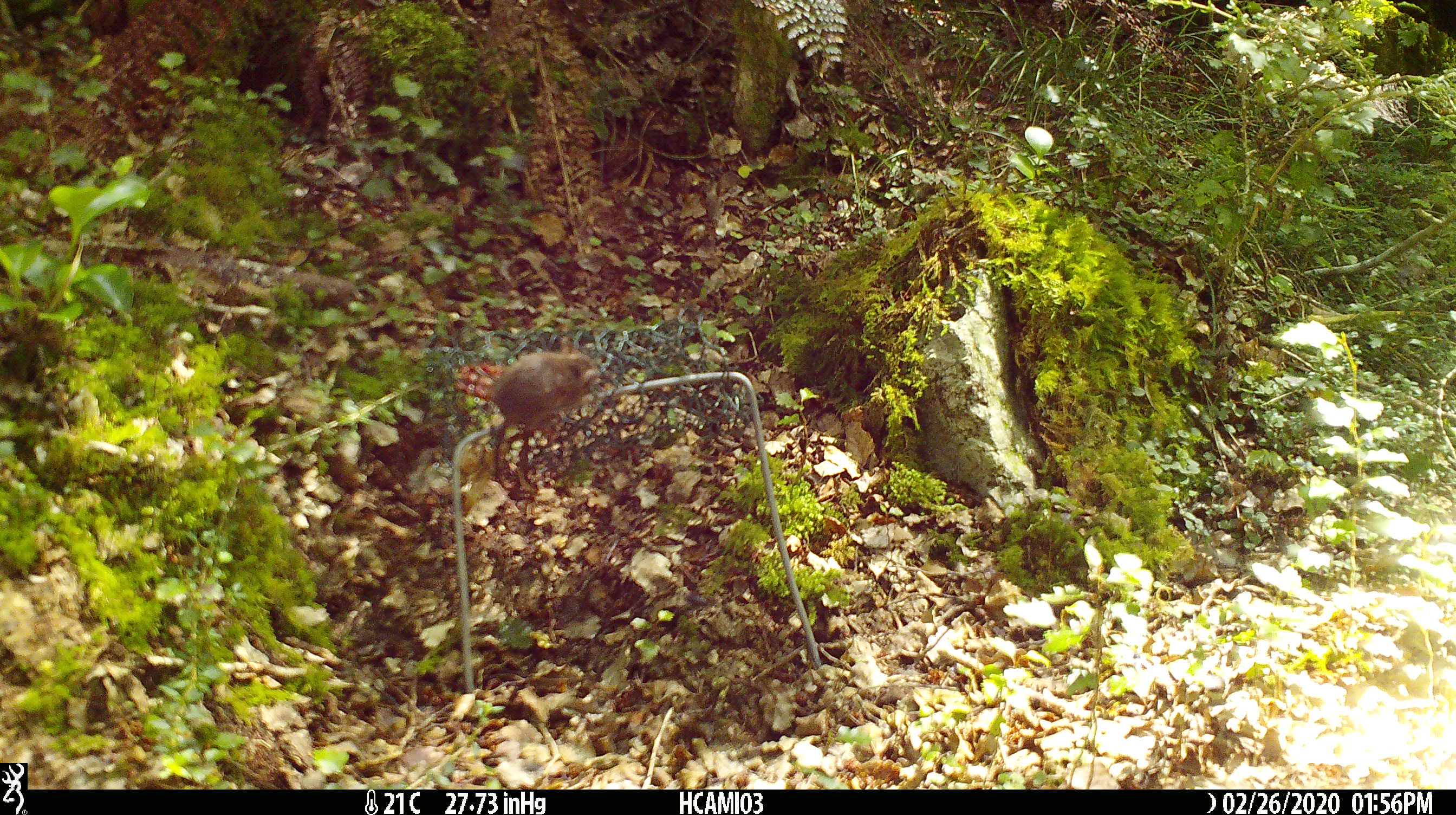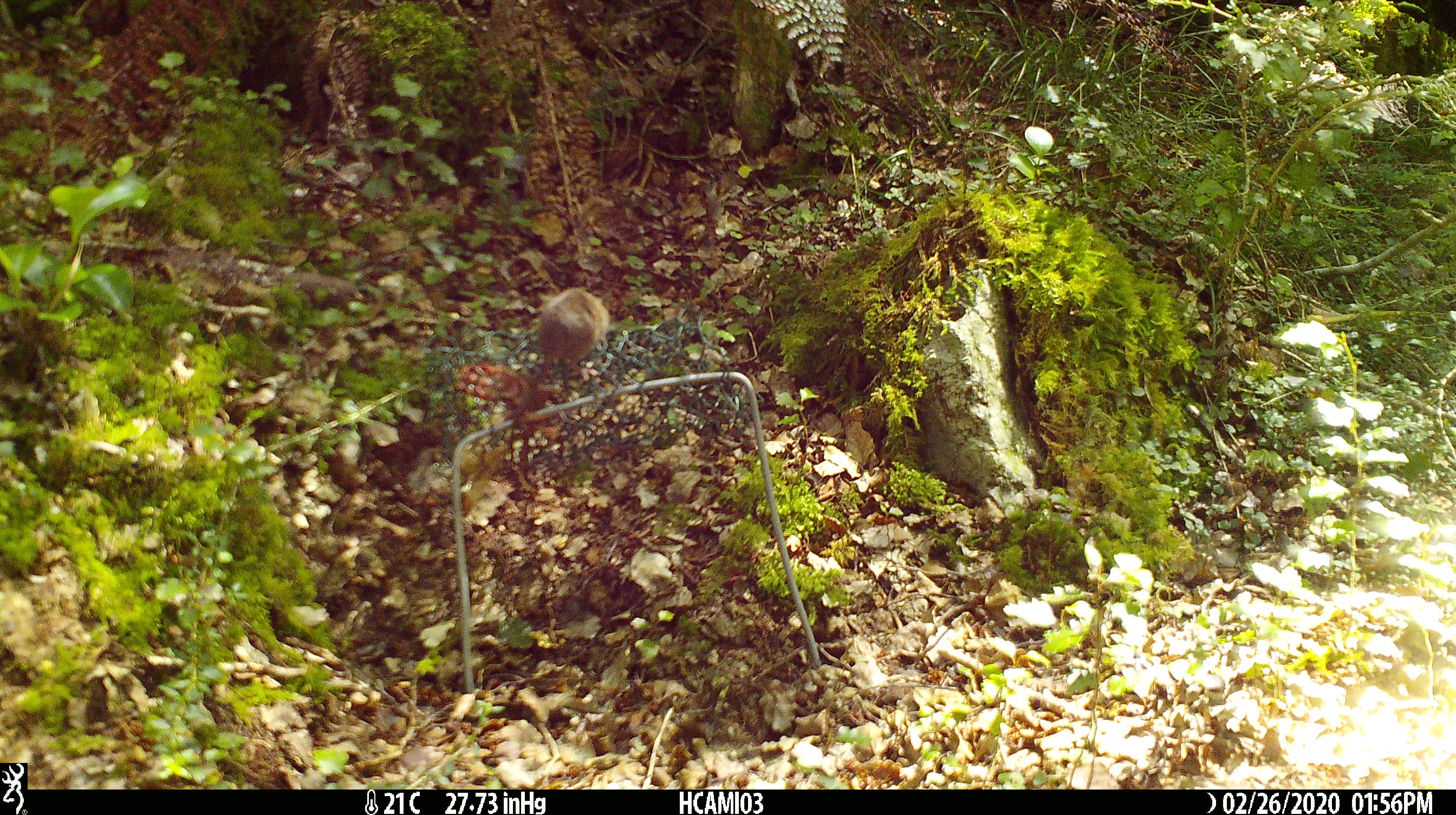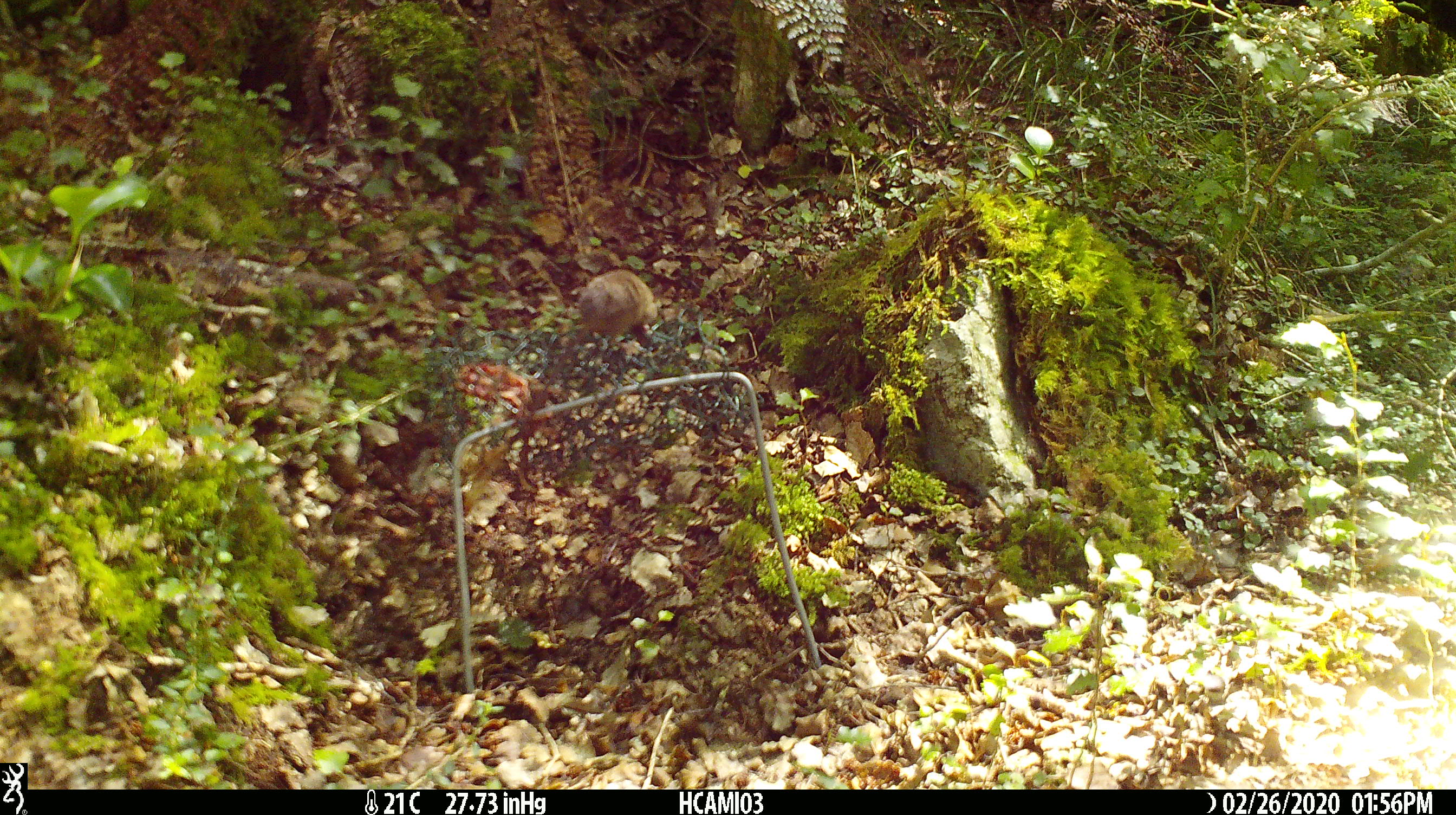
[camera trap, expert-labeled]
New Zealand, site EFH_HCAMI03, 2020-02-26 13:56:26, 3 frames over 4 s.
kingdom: Animalia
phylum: Chordata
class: Mammalia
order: Rodentia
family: Muridae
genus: Mus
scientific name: Mus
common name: mouse